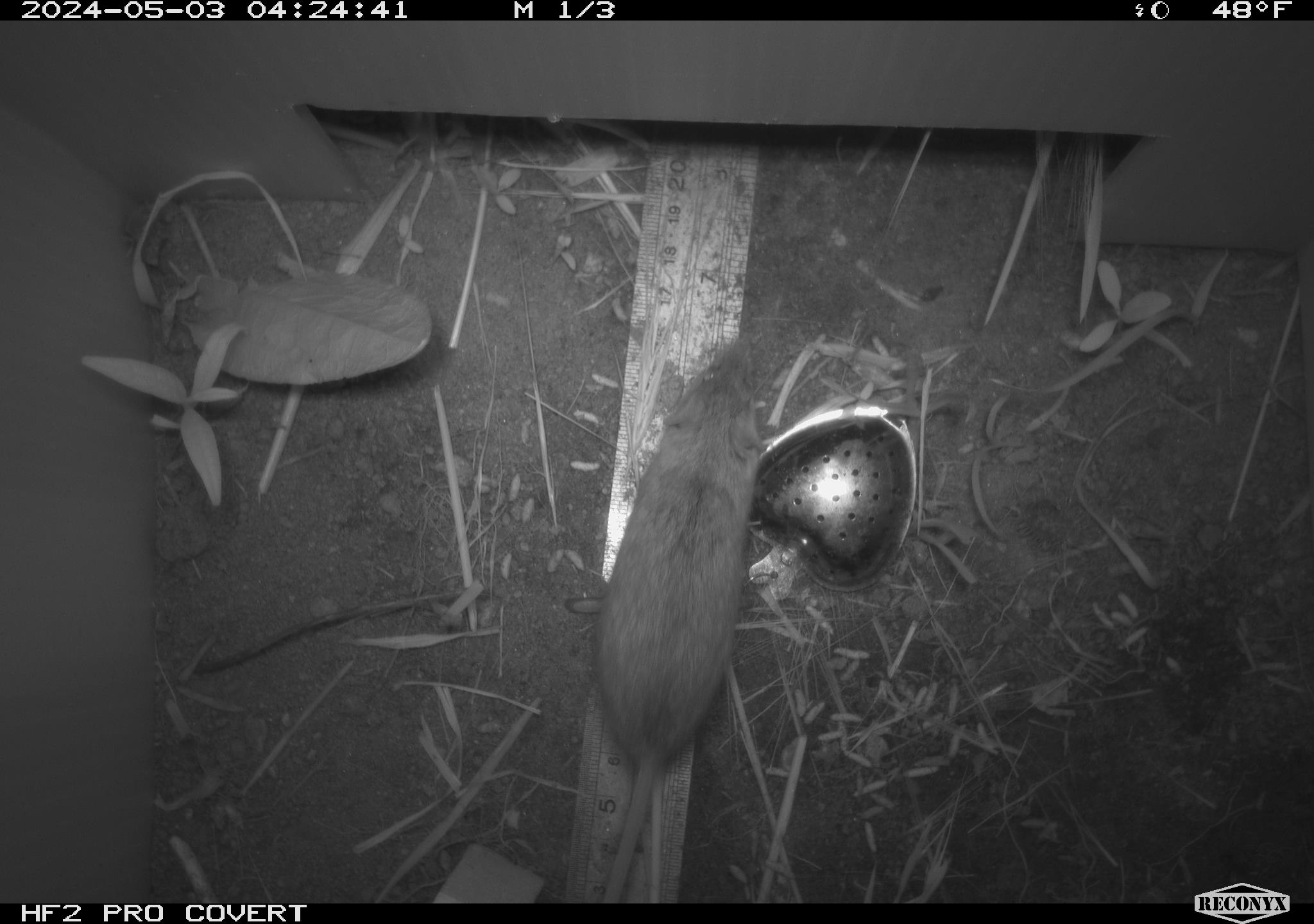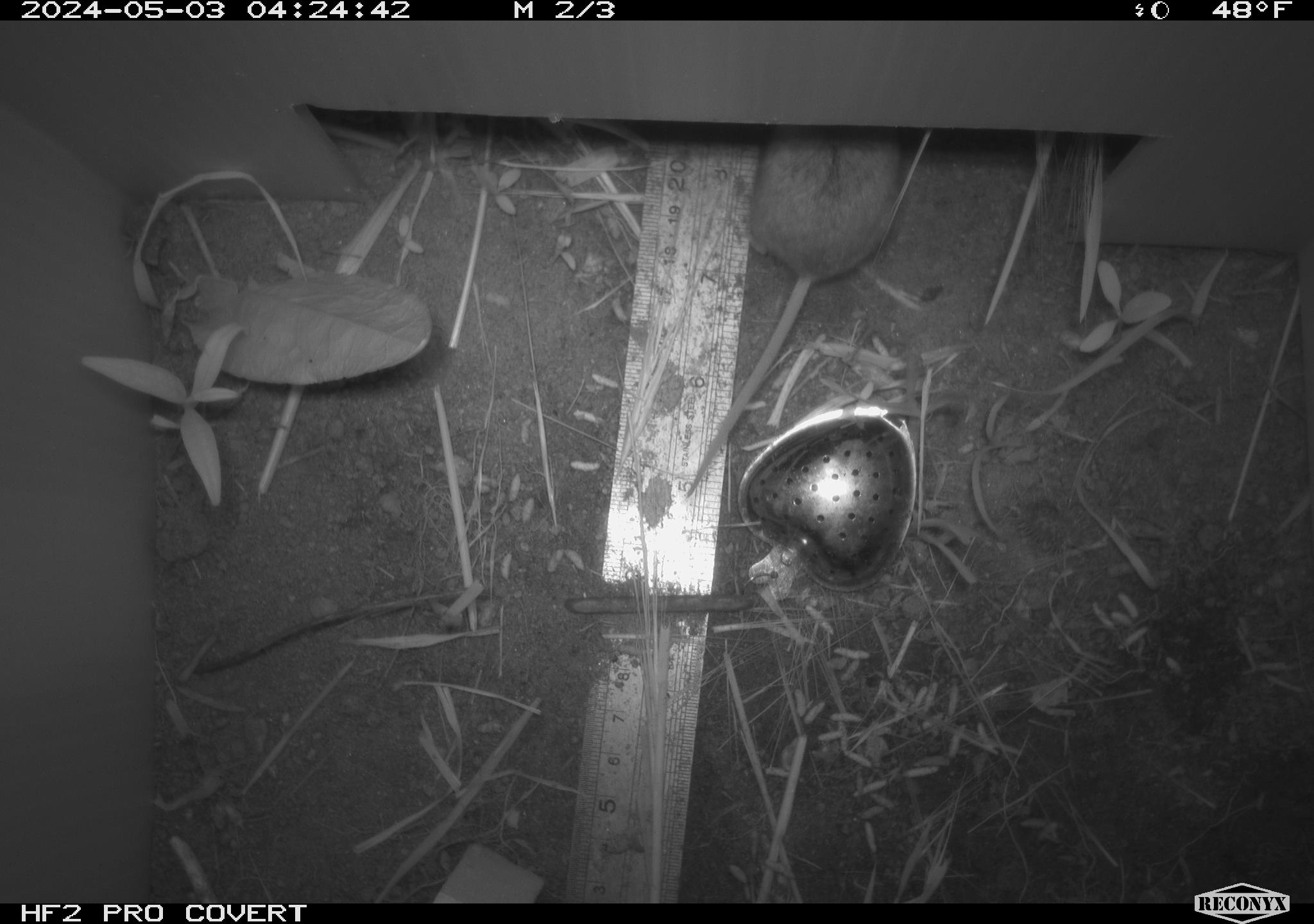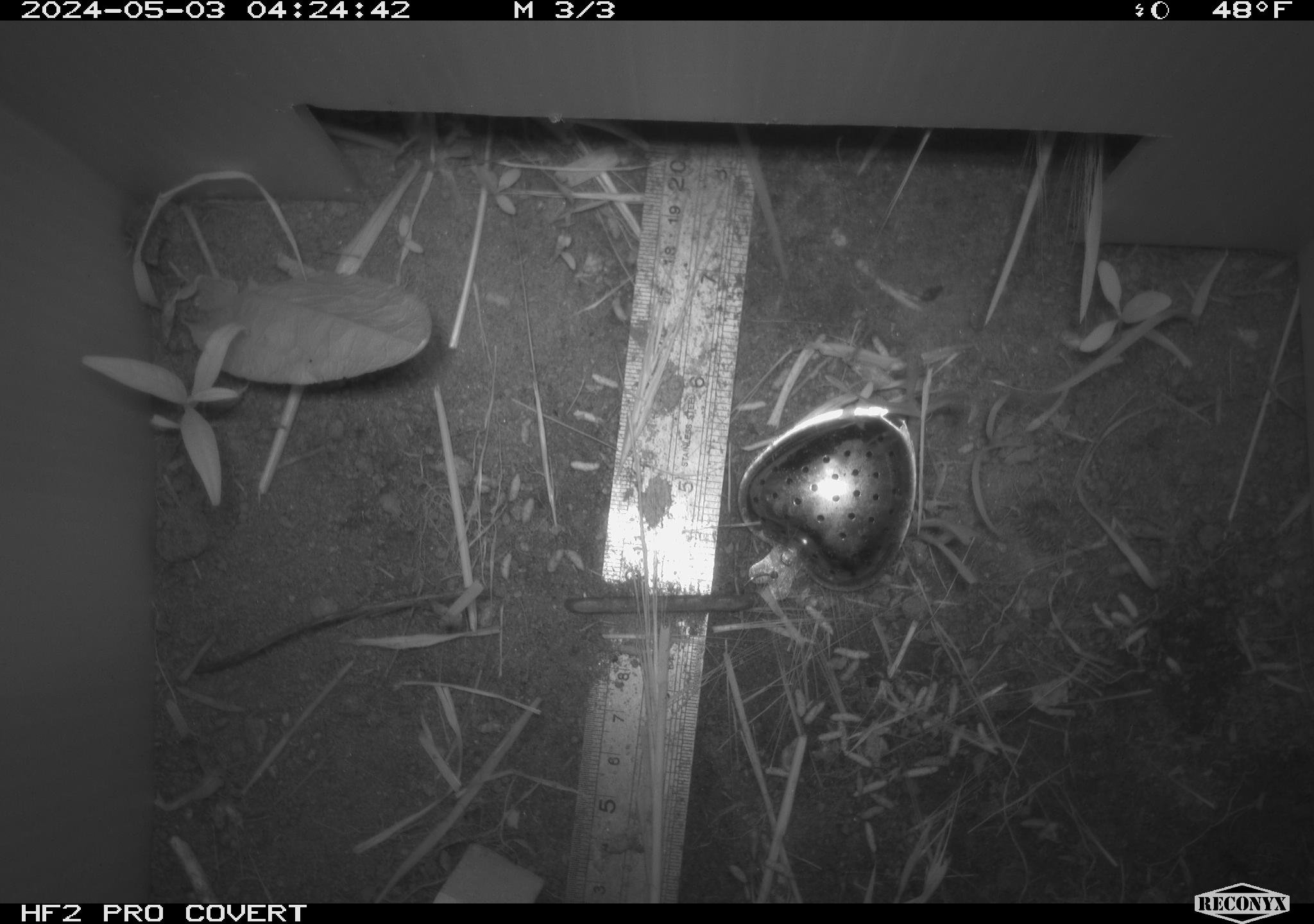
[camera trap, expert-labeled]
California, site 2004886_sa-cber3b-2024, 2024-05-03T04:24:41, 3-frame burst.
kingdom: Animalia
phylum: Chordata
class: Mammalia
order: Rodentia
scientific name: Rodentia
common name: mouse species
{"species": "mouse species (Rodentia)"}